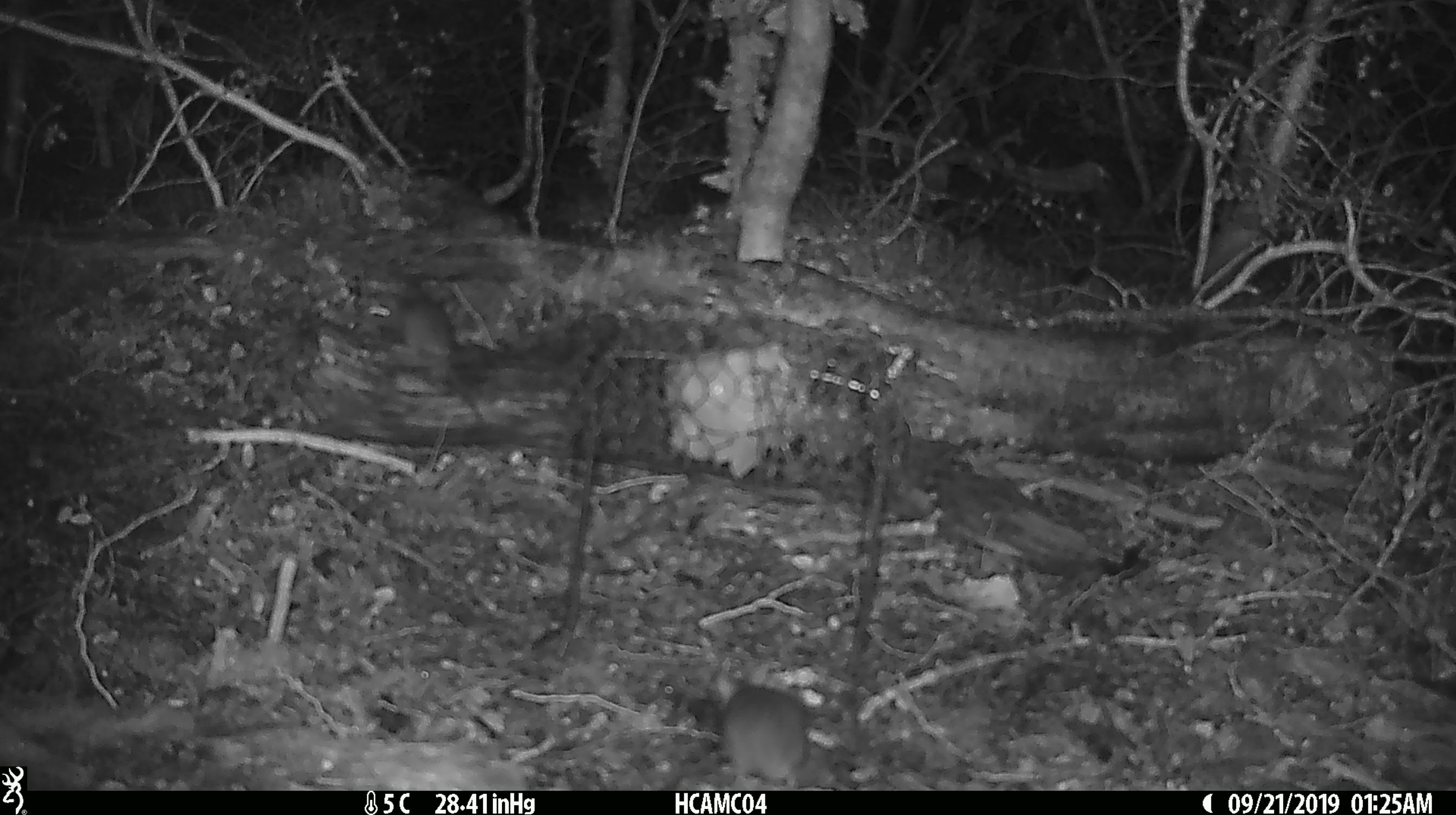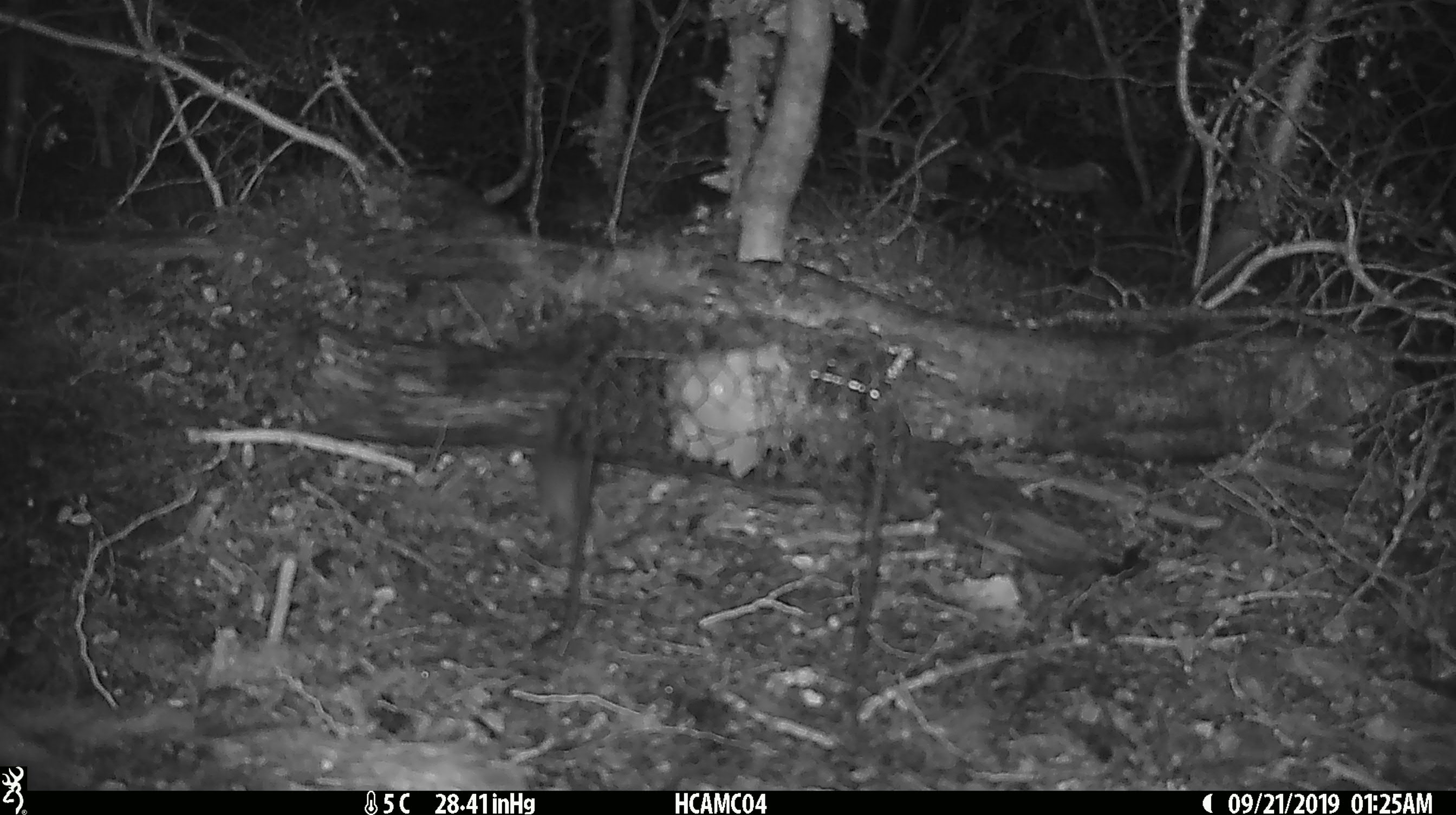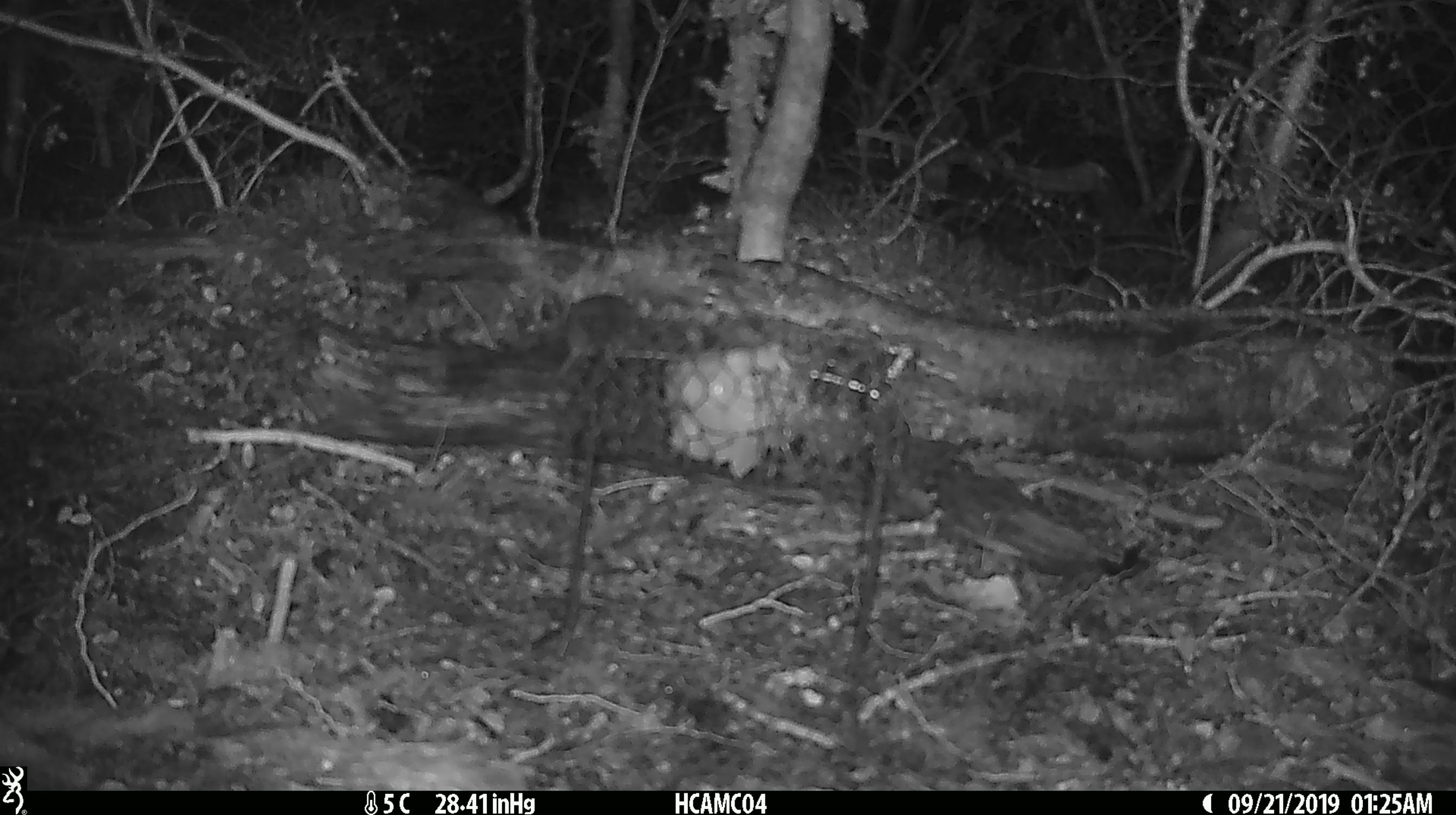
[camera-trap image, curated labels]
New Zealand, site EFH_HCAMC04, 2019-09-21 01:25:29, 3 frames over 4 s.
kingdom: Animalia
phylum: Chordata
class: Mammalia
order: Rodentia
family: Muridae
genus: Mus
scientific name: Mus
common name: mouse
Mouse (Mus).